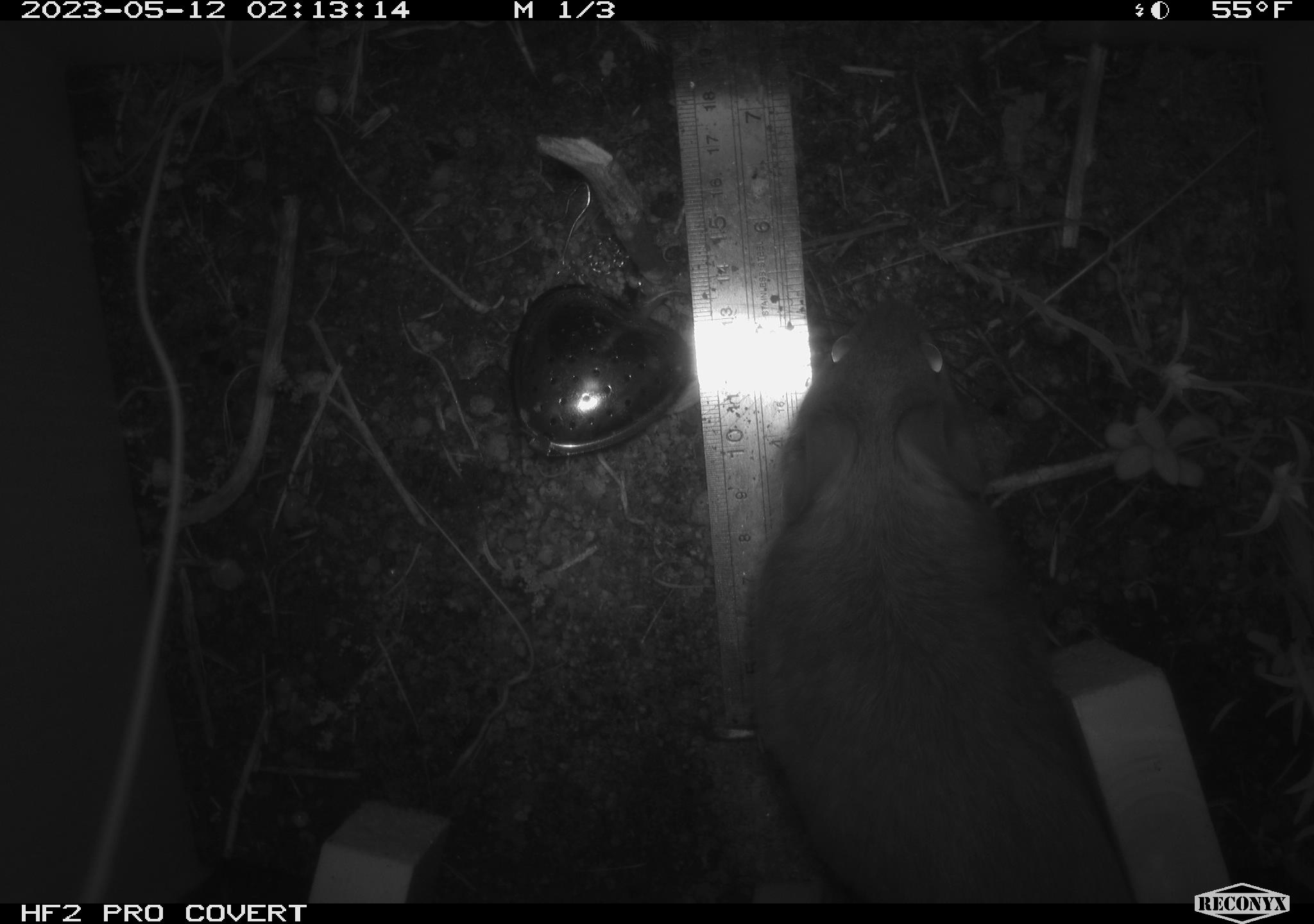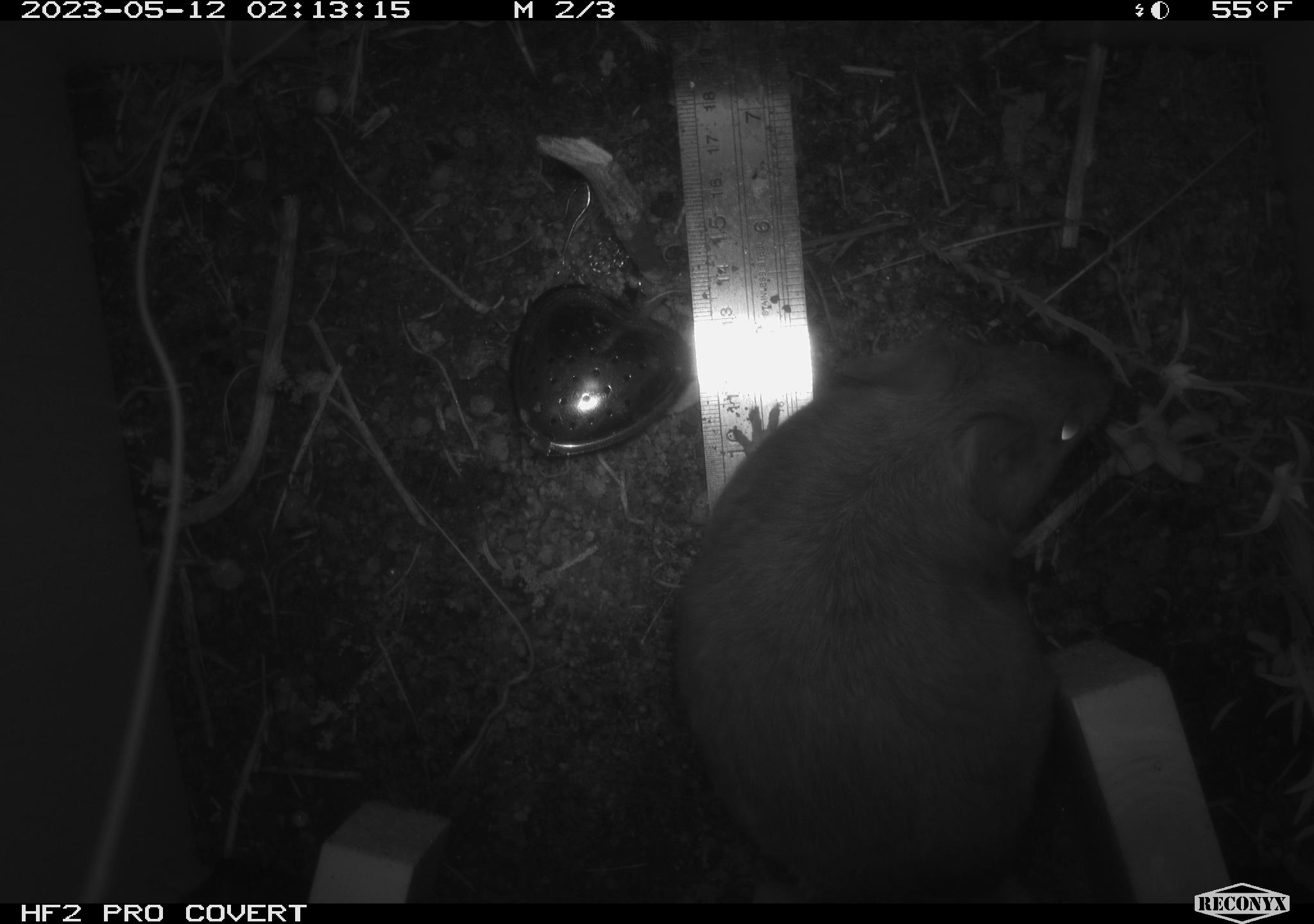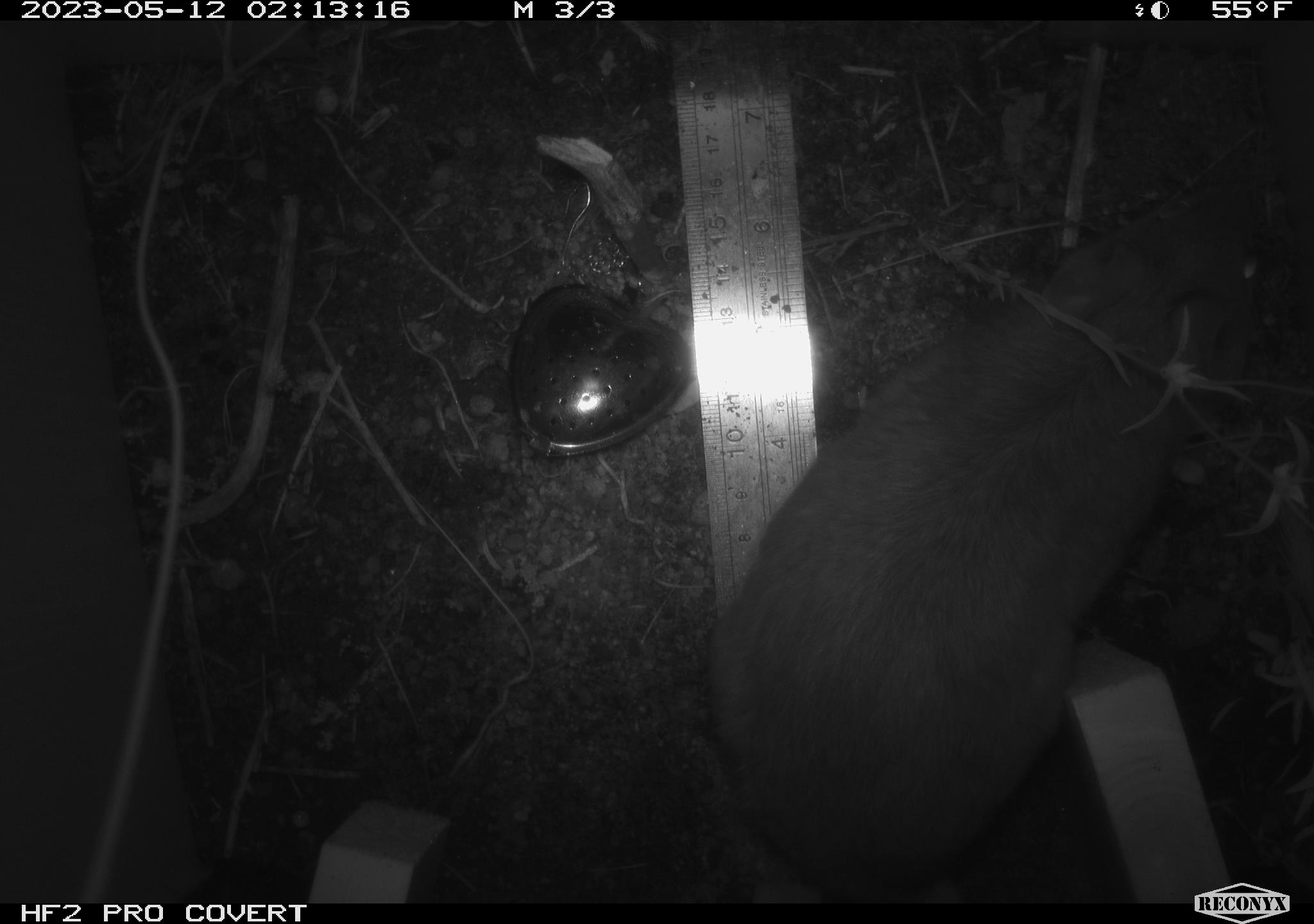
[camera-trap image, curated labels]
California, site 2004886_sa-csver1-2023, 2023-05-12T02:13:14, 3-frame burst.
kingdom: Animalia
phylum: Chordata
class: Mammalia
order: Rodentia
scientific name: Rodentia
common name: mouse species